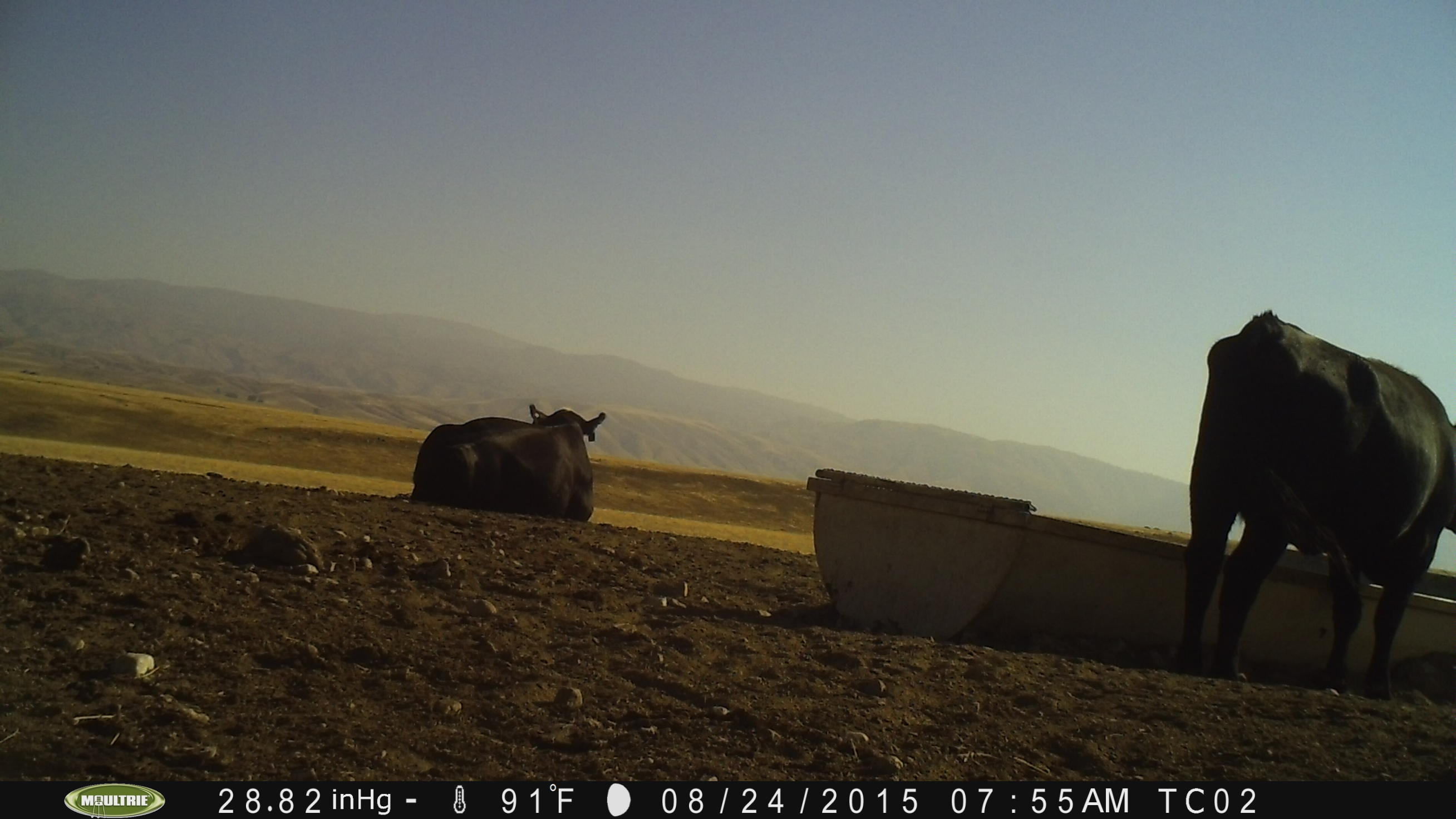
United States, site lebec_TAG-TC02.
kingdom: Animalia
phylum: Chordata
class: Mammalia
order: Artiodactyla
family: Bovidae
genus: Bos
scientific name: Bos taurus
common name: domestic cow